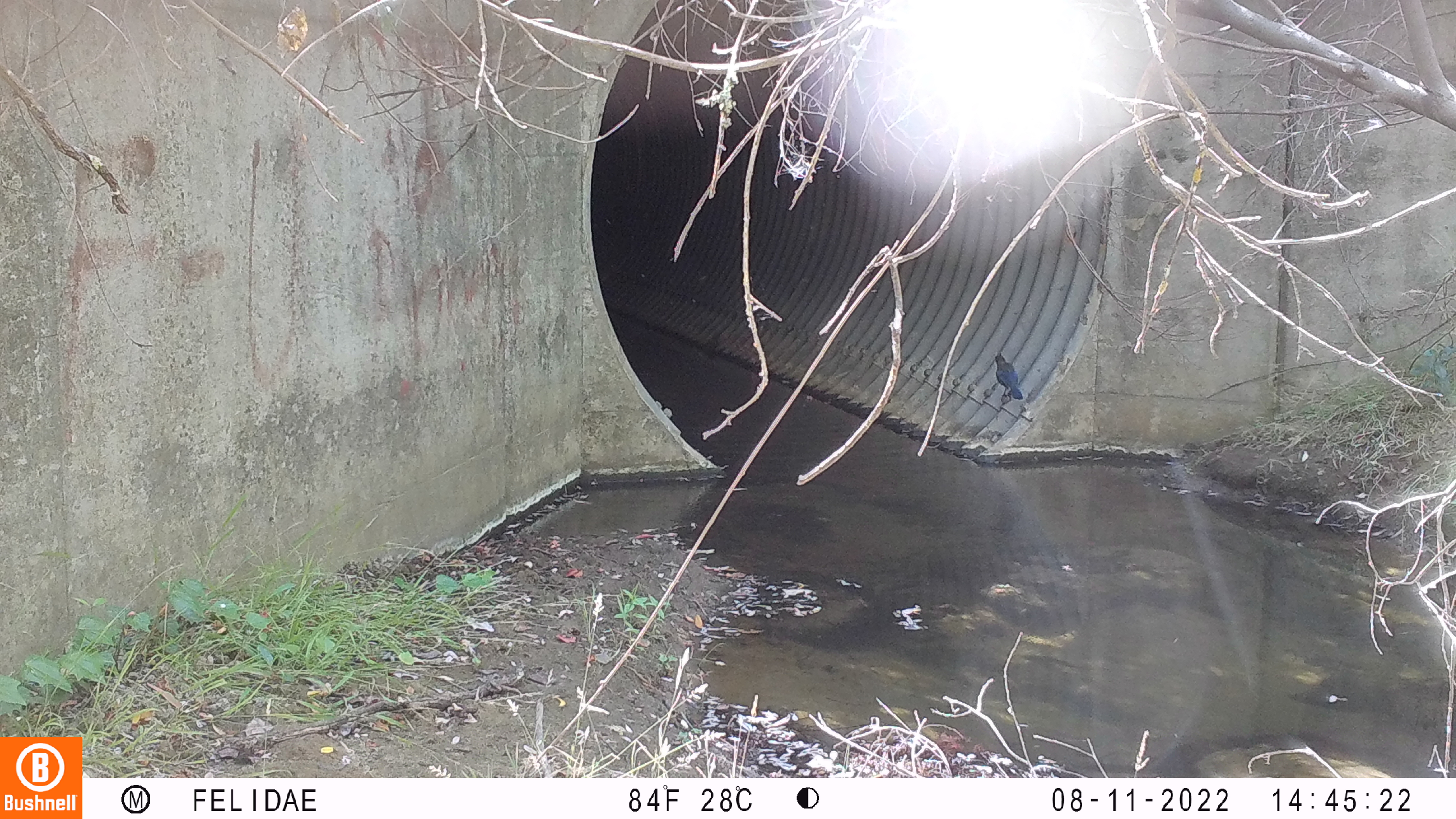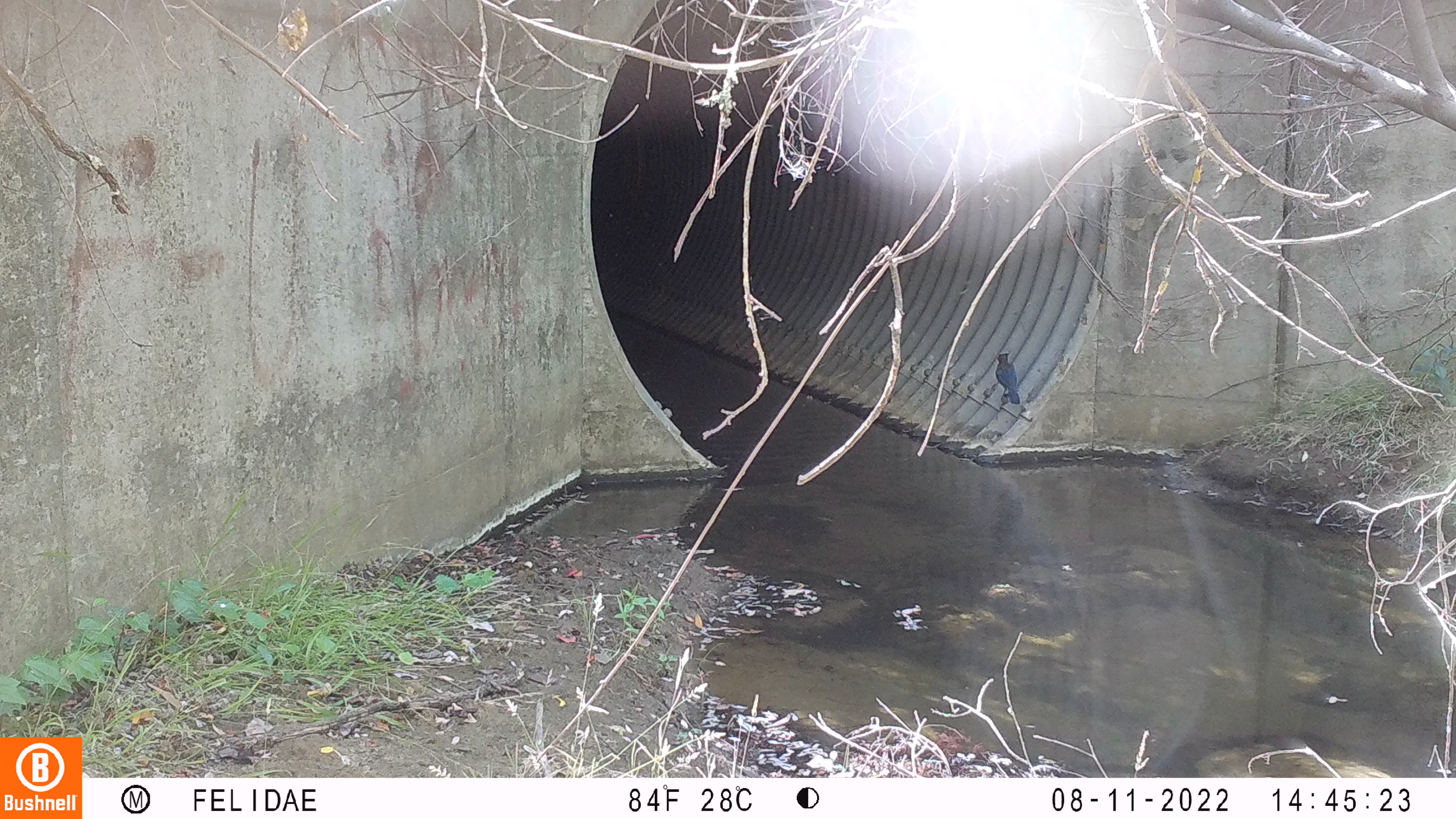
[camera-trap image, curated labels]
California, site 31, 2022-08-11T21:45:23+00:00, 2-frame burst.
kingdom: Animalia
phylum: Chordata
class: Aves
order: Passeriformes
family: Corvidae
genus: Cyanocitta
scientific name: Cyanocitta stelleri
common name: steller's jay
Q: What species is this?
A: Steller's jay (Cyanocitta stelleri).